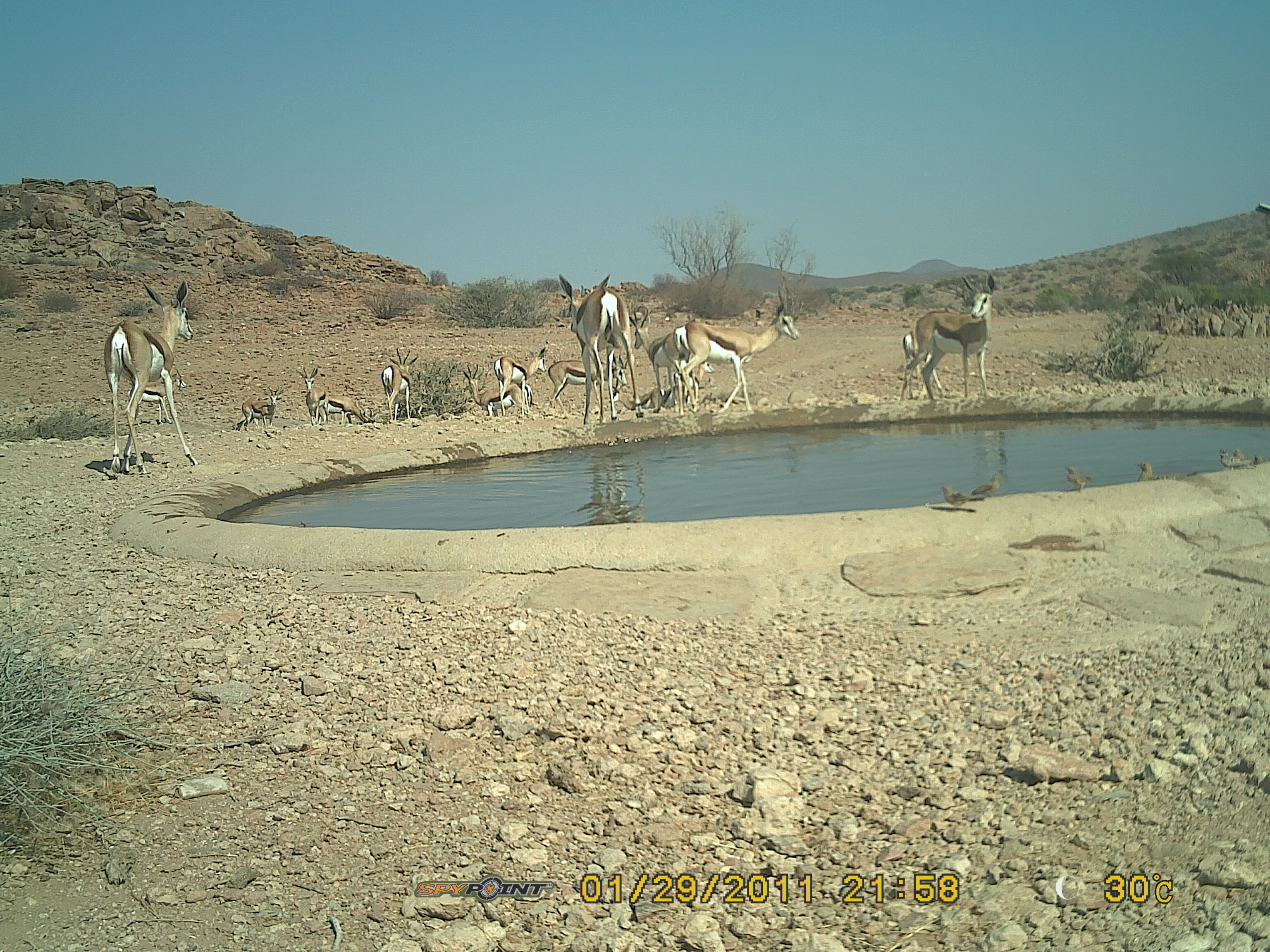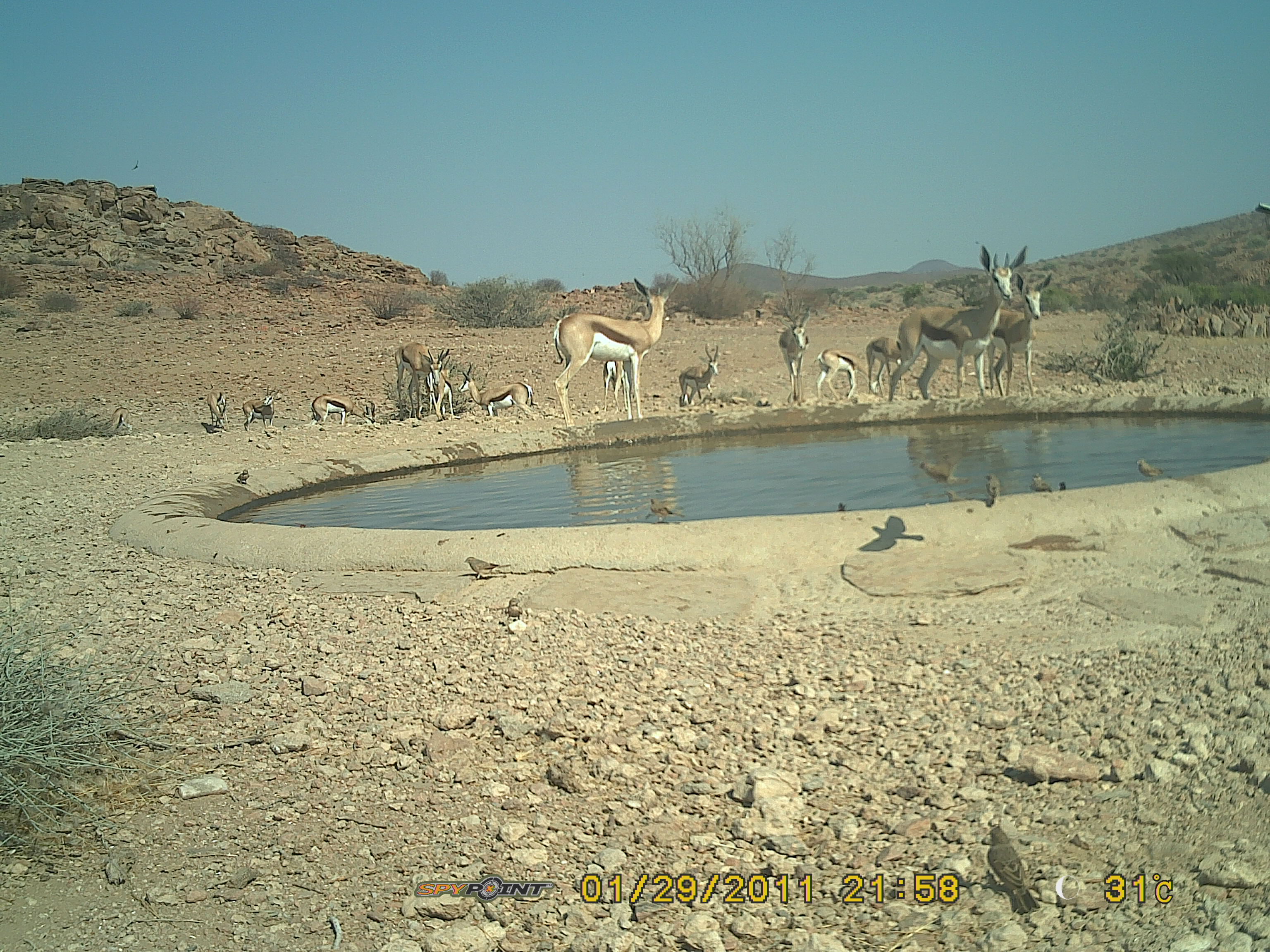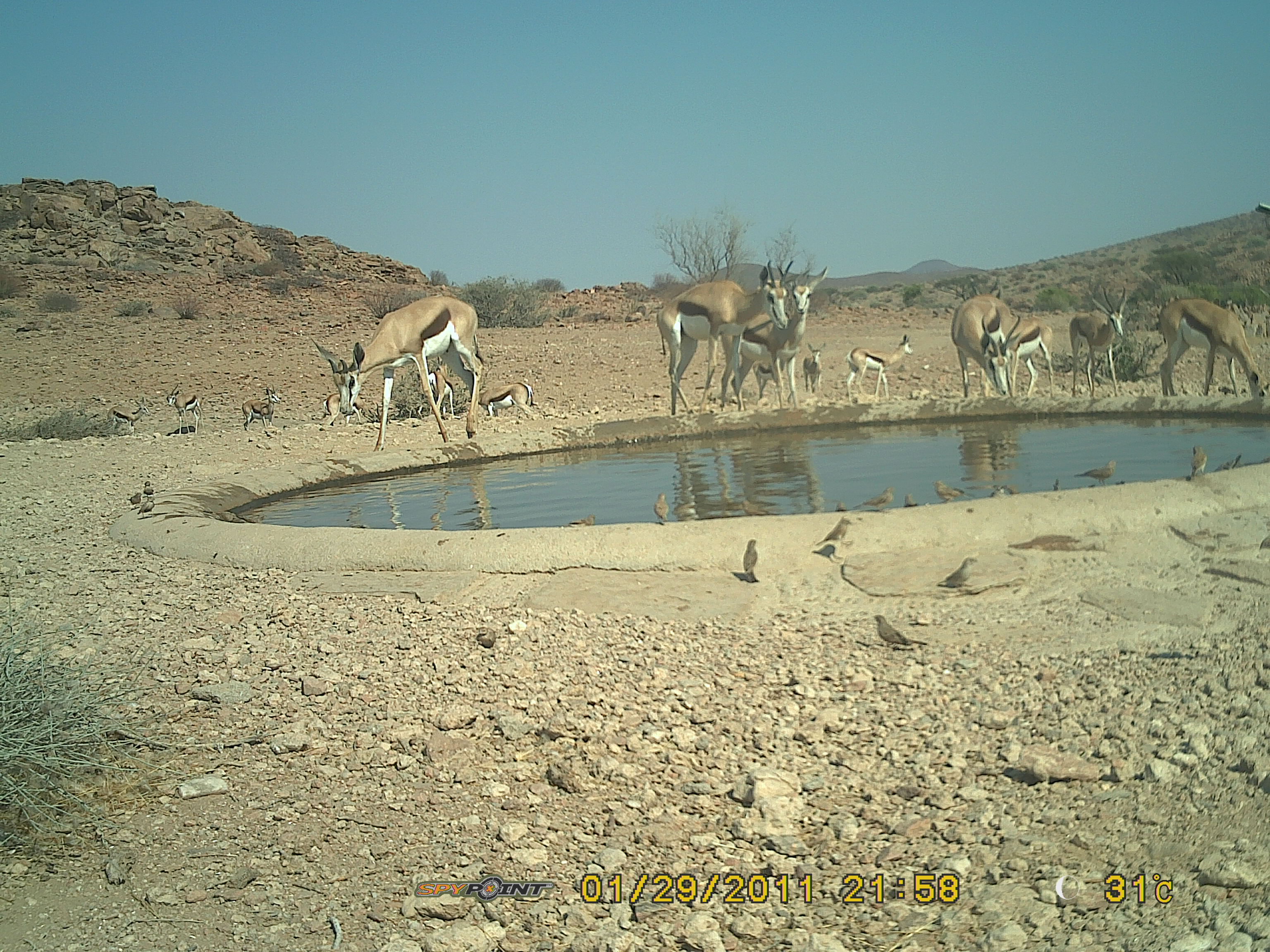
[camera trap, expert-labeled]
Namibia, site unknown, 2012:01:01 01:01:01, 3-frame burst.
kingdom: Animalia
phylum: Chordata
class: Mammalia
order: Artiodactyla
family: Bovidae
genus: Antidorcas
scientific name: Antidorcas marsupialis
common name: springbok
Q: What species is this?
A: Antidorcas marsupialis (springbok).